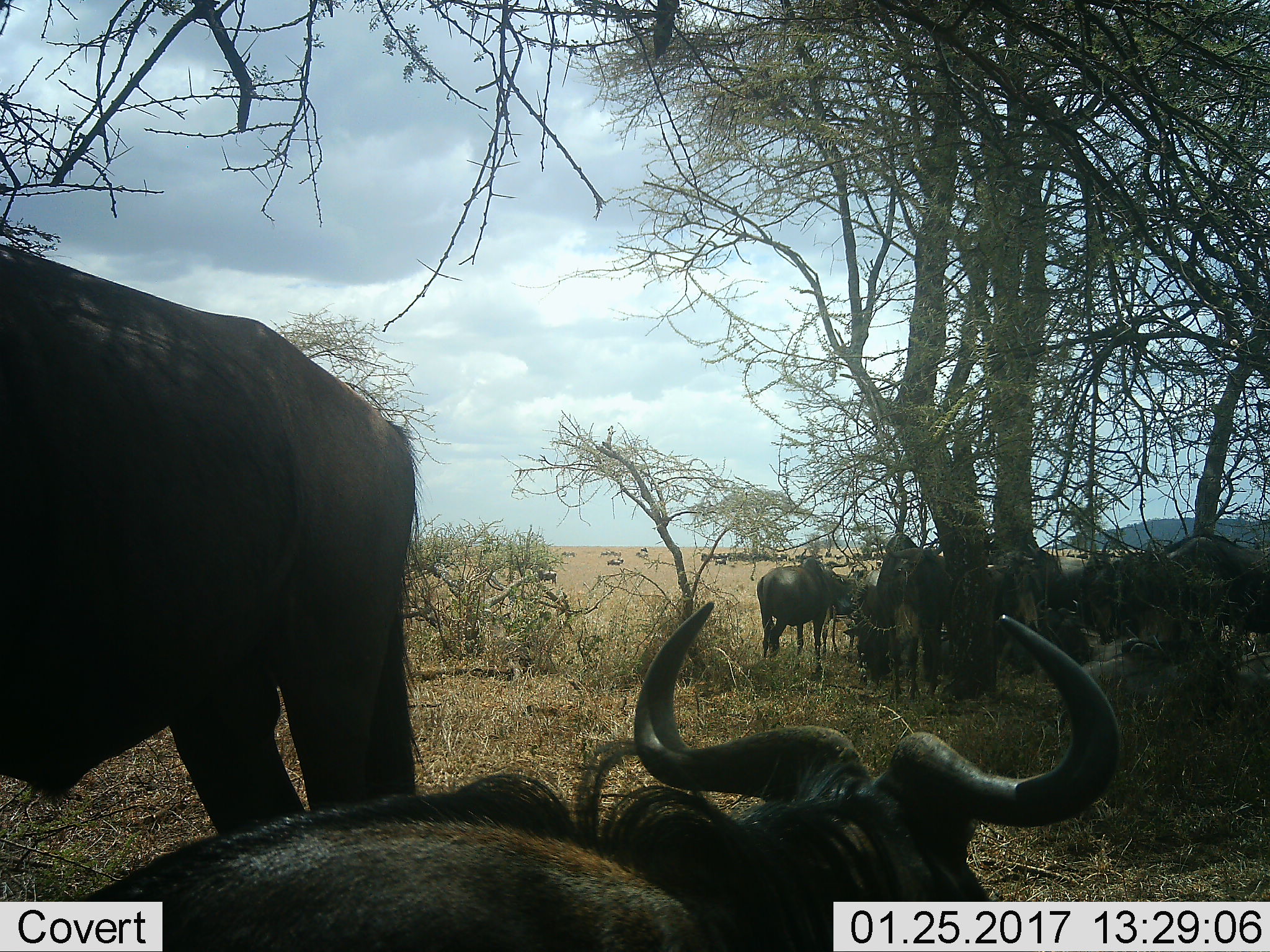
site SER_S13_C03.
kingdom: Animalia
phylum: Chordata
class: Mammalia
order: Artiodactyla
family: Bovidae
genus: Connochaetes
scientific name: Connochaetes taurinus taurinus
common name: blue wildebeest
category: wildebeestblue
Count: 11-50.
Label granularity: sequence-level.